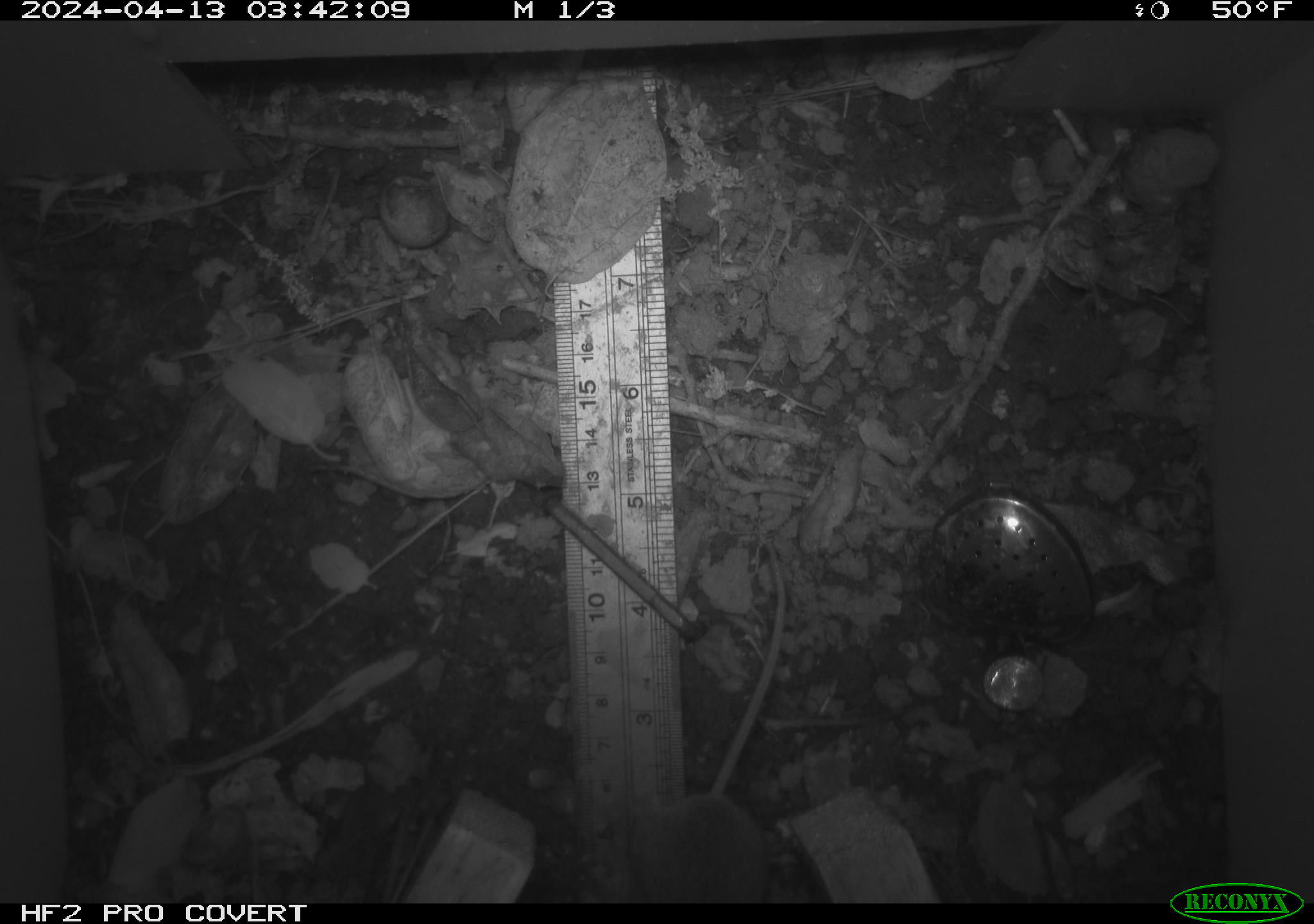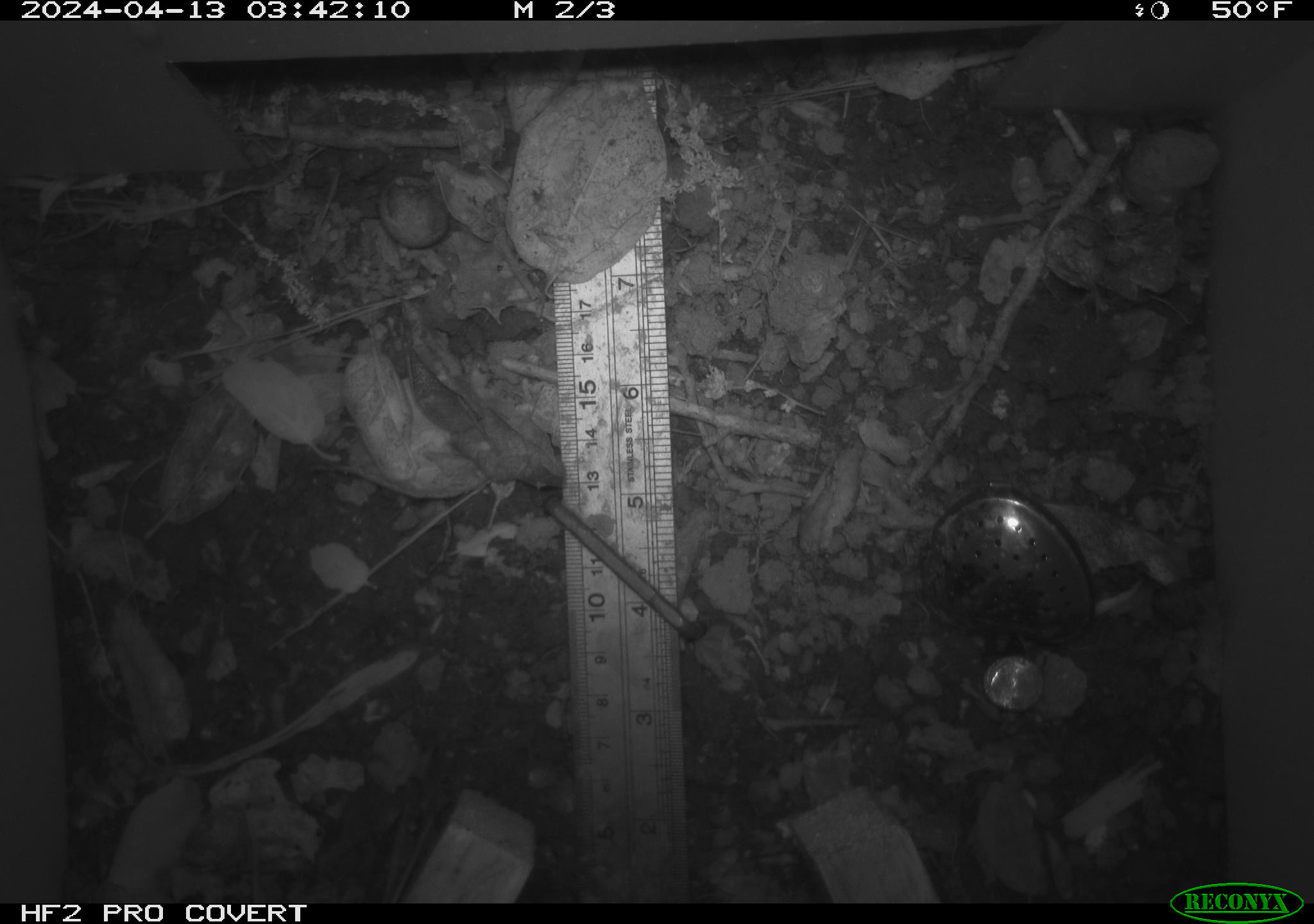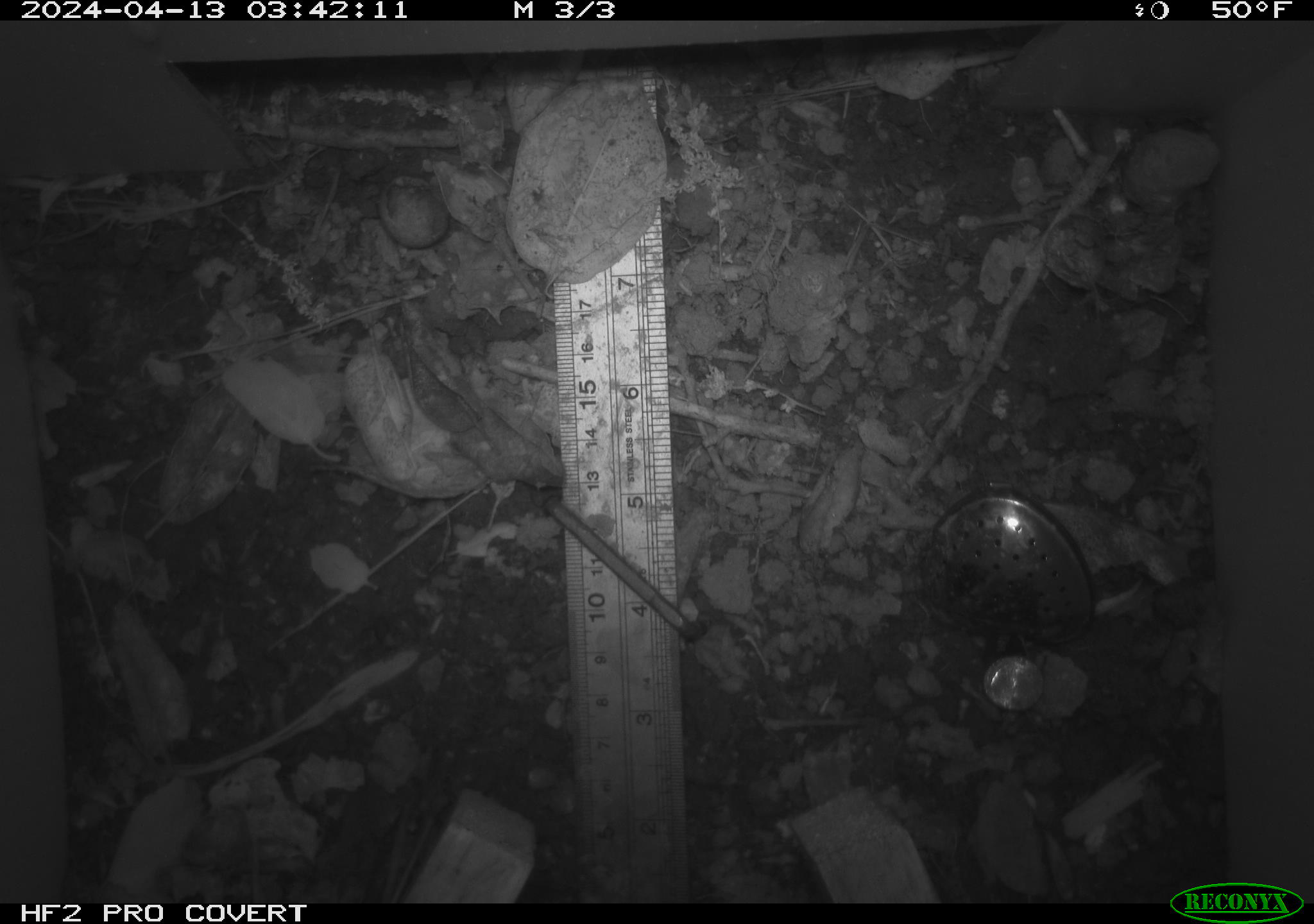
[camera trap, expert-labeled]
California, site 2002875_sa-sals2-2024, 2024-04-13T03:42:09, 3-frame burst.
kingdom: Animalia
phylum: Chordata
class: Mammalia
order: Rodentia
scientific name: Rodentia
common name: rodent